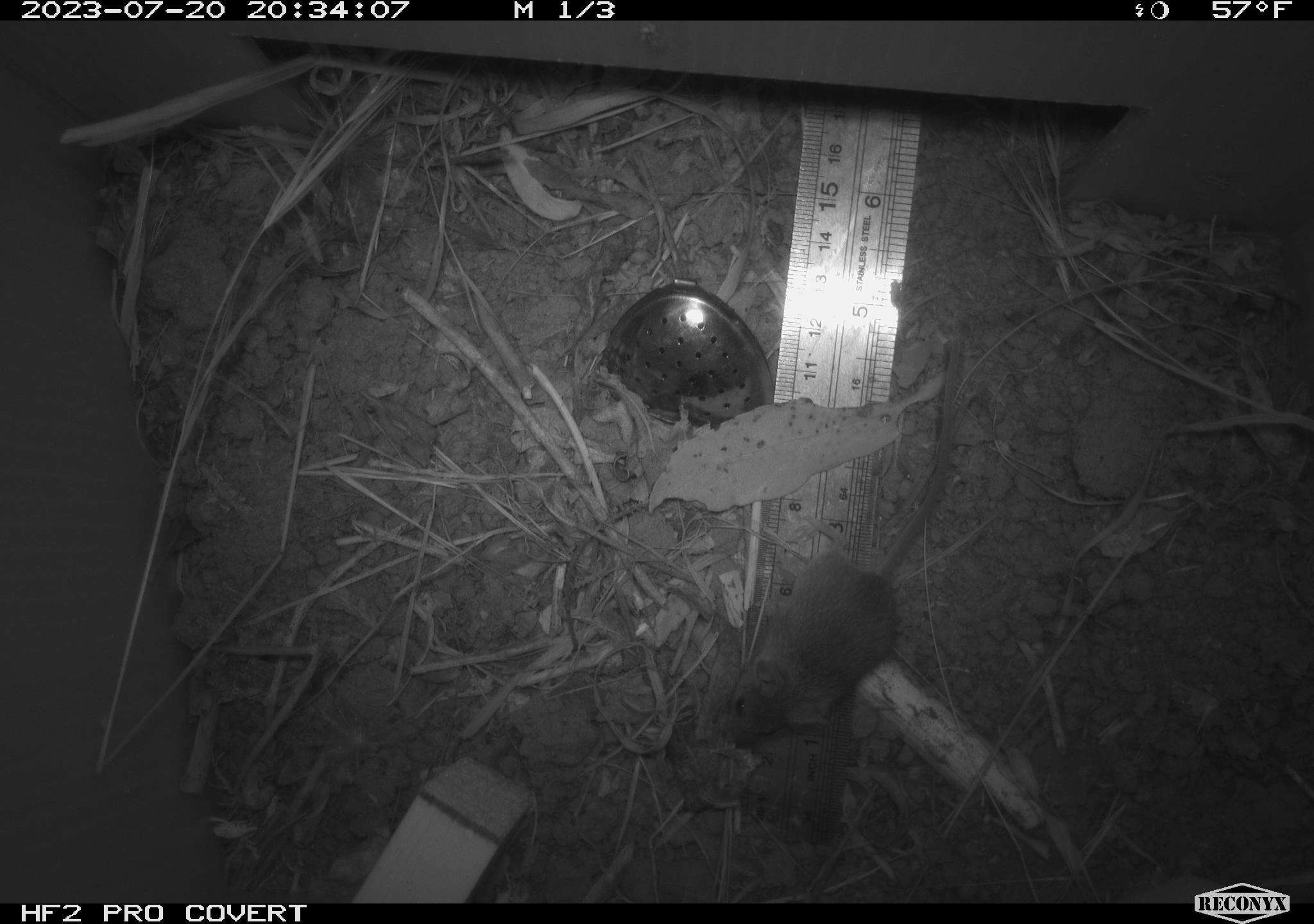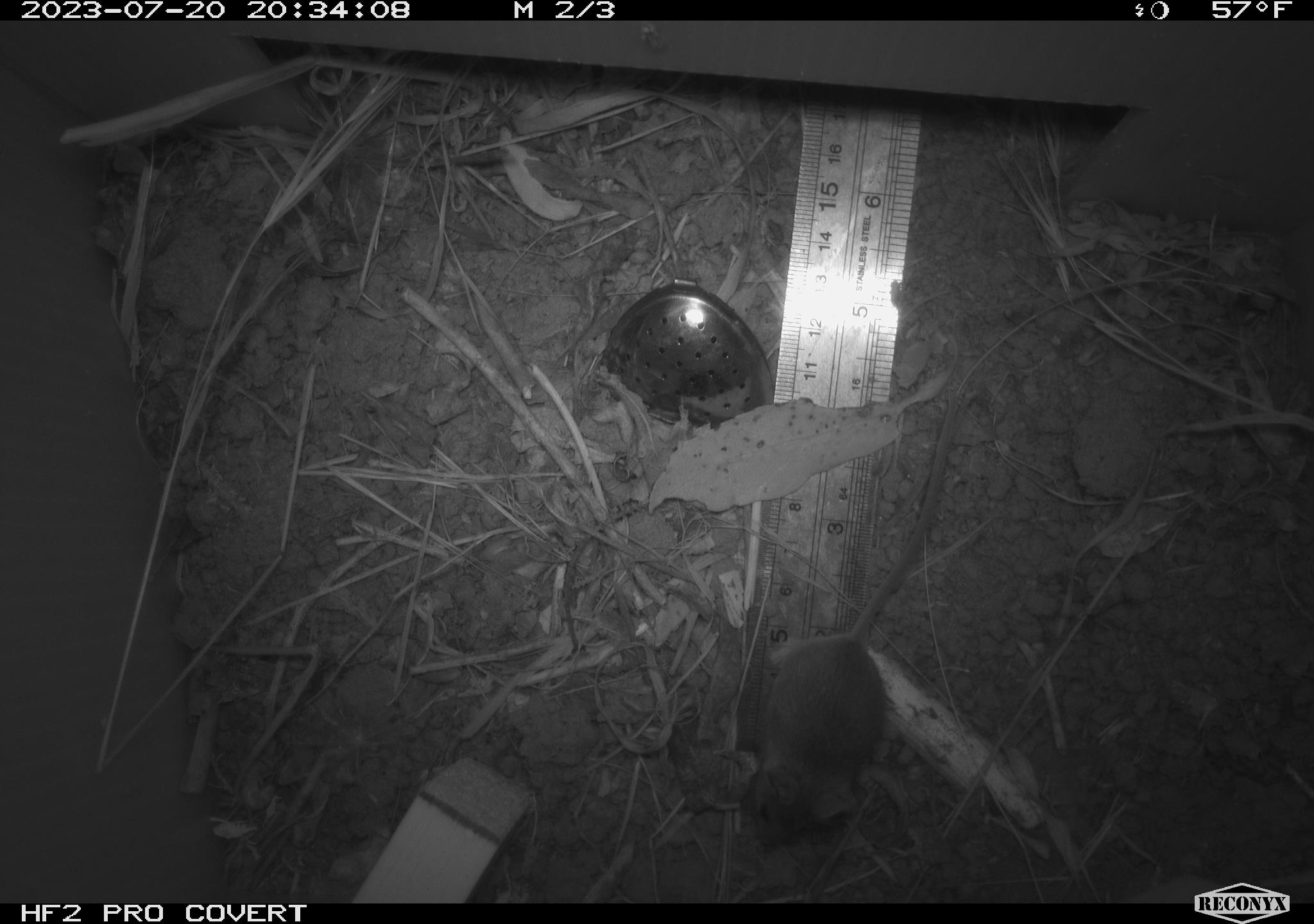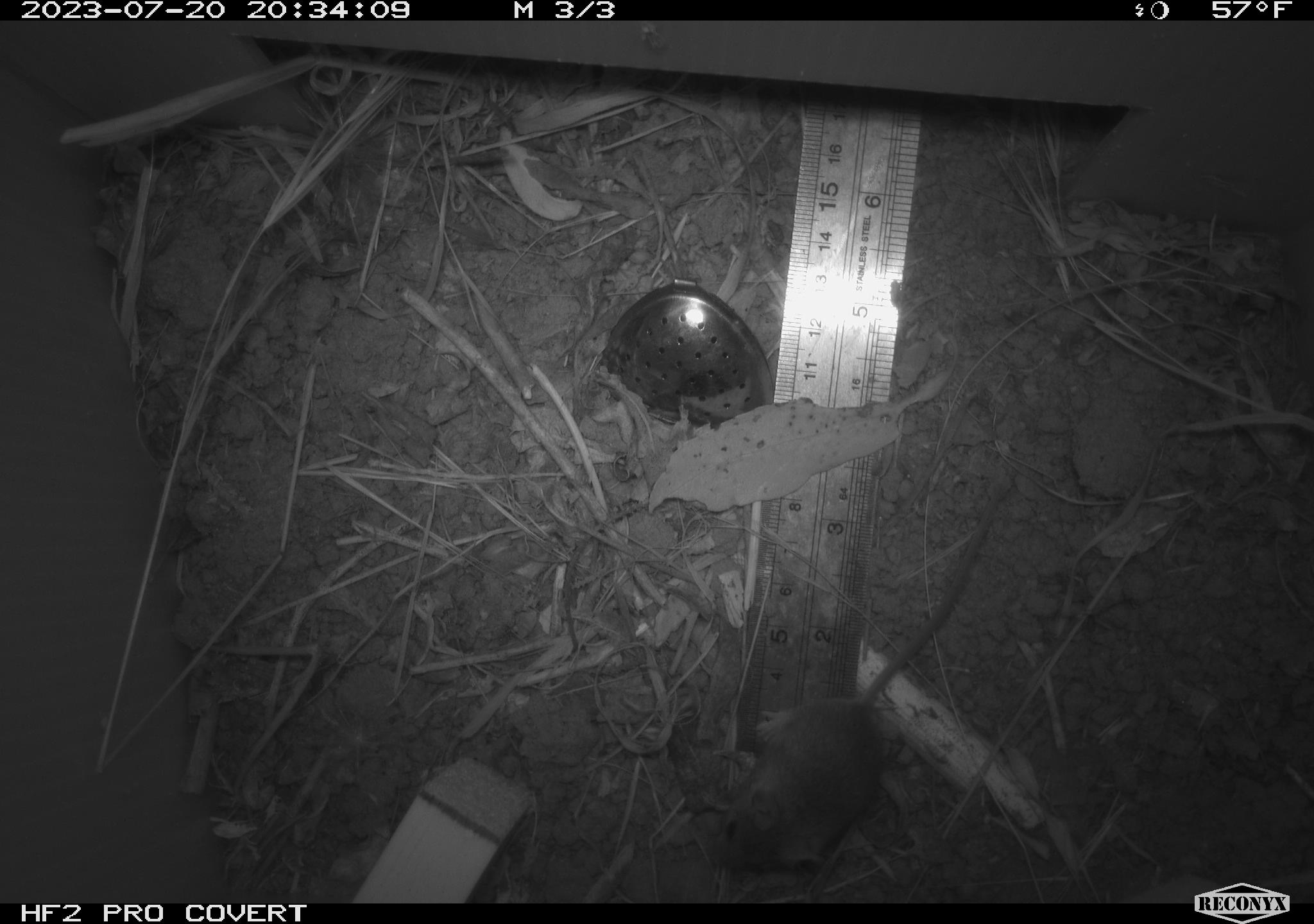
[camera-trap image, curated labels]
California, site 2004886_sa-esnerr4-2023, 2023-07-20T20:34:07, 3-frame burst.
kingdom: Animalia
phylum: Chordata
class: Mammalia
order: Rodentia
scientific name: Rodentia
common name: mouse species